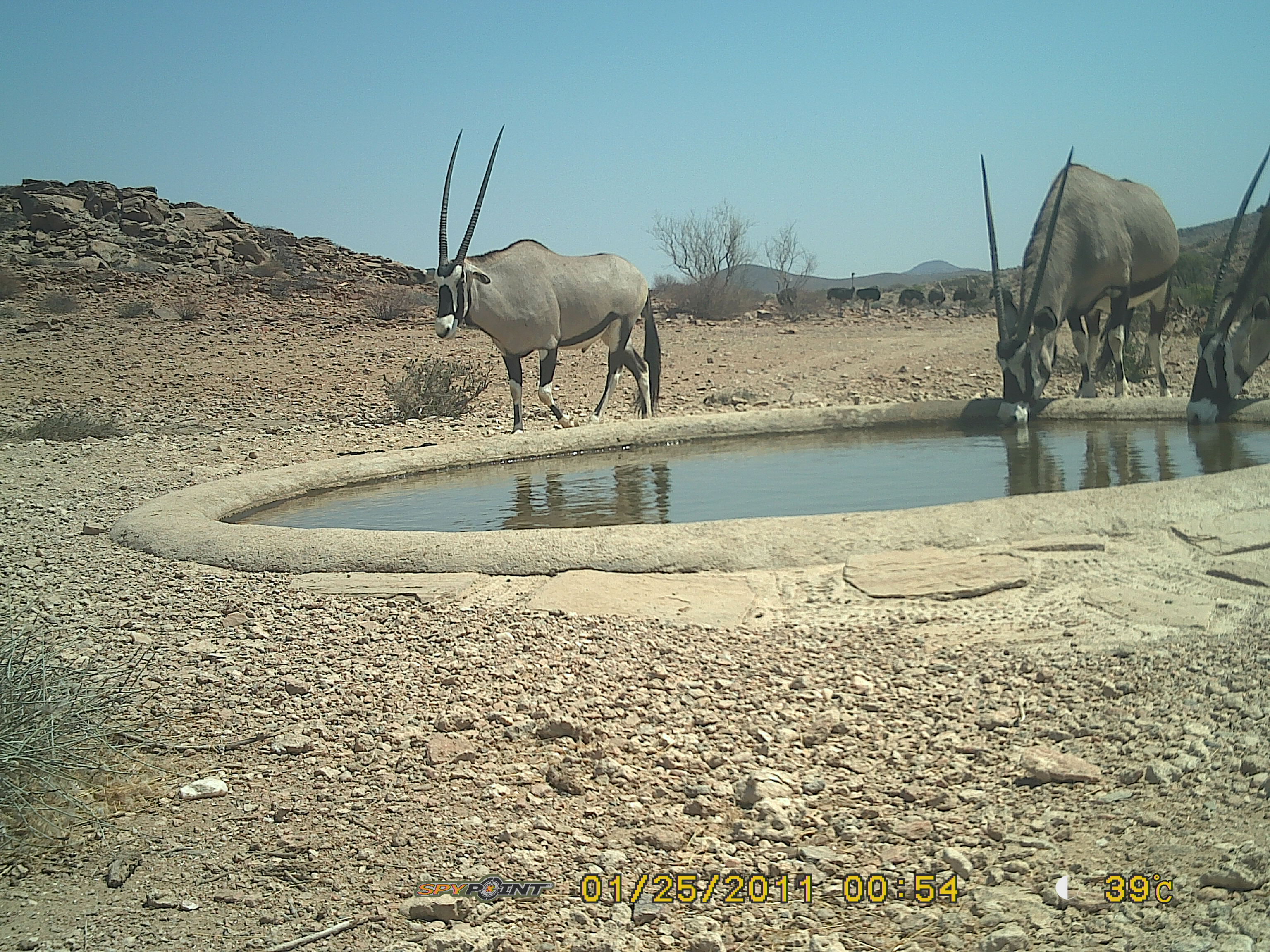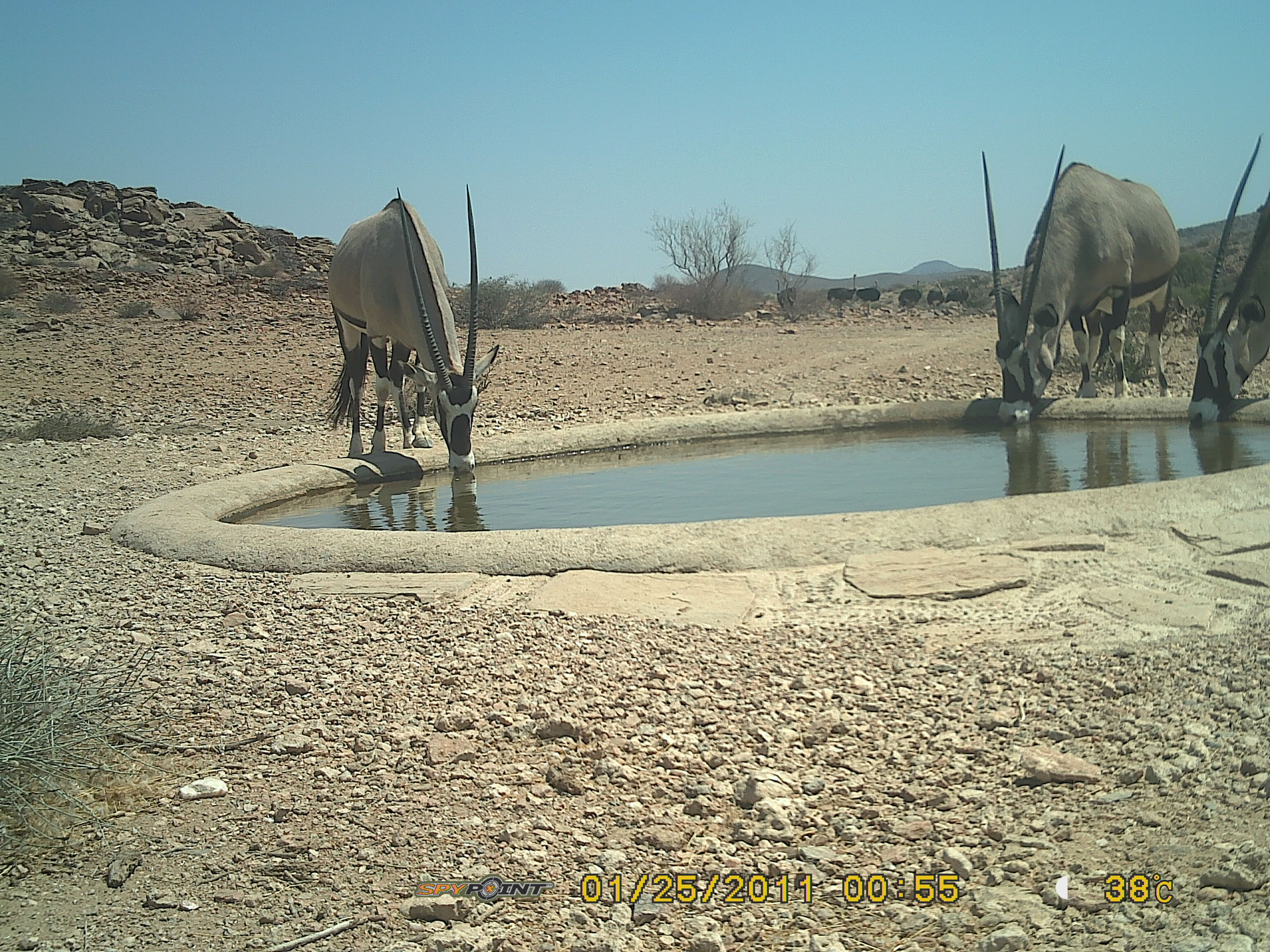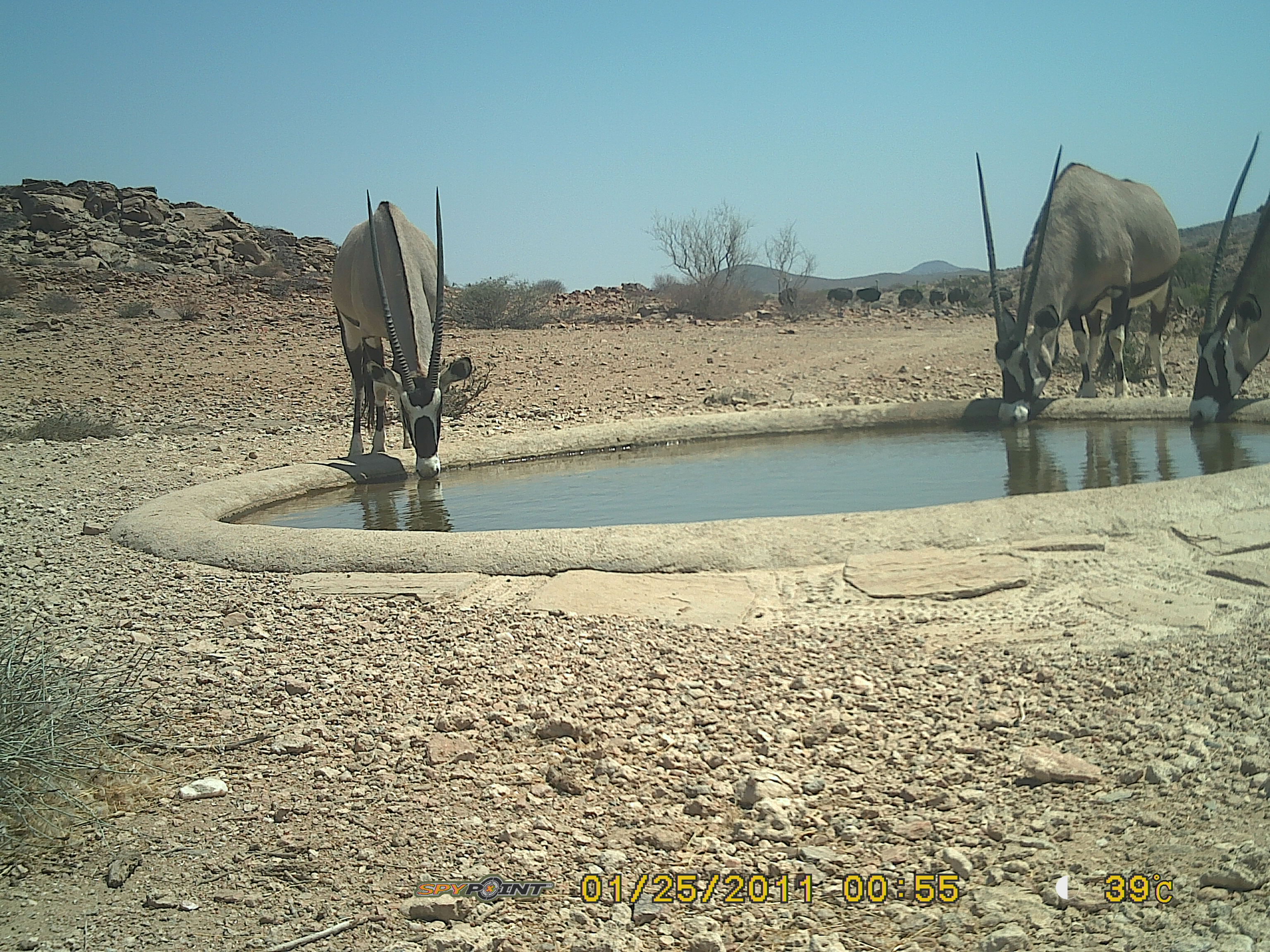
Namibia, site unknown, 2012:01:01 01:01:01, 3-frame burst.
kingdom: Animalia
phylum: Chordata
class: Mammalia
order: Artiodactyla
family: Bovidae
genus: Oryx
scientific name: Oryx gazella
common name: gemsbok